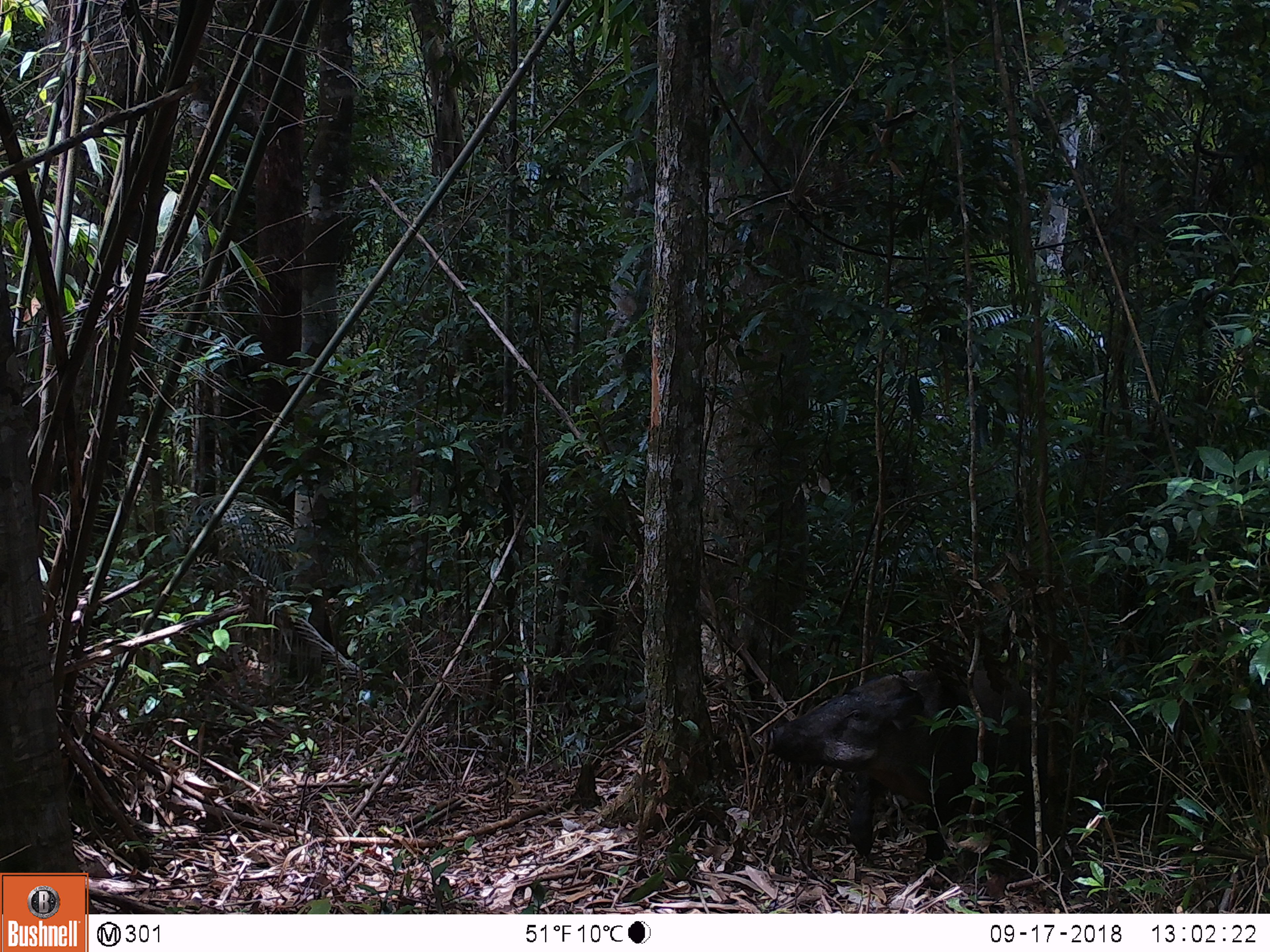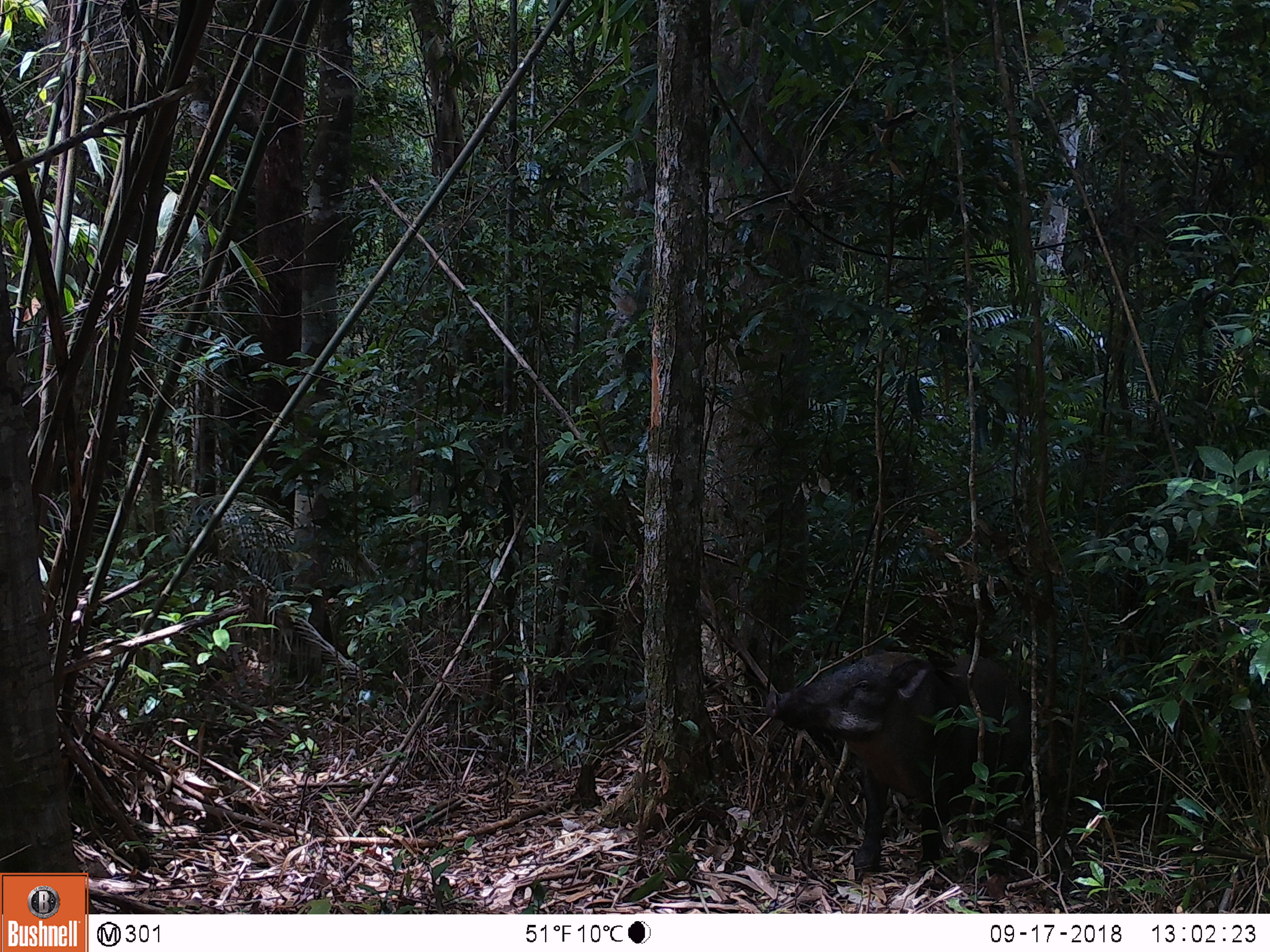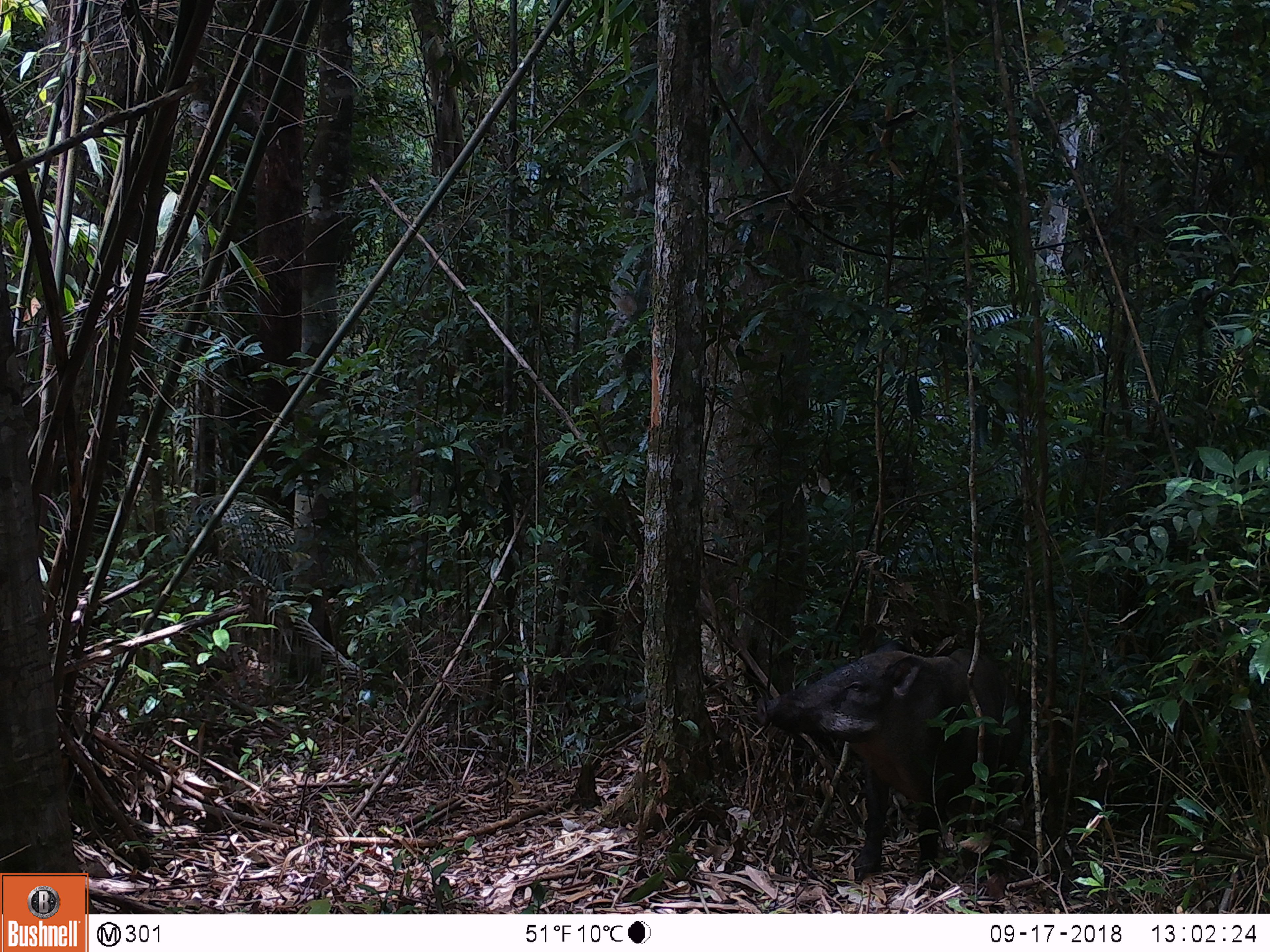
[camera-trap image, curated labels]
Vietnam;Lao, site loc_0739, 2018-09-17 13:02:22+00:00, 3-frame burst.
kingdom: Animalia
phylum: Chordata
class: Mammalia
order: Artiodactyla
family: Suidae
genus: Sus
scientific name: Sus scrofa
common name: eurasian wild pig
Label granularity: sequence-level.